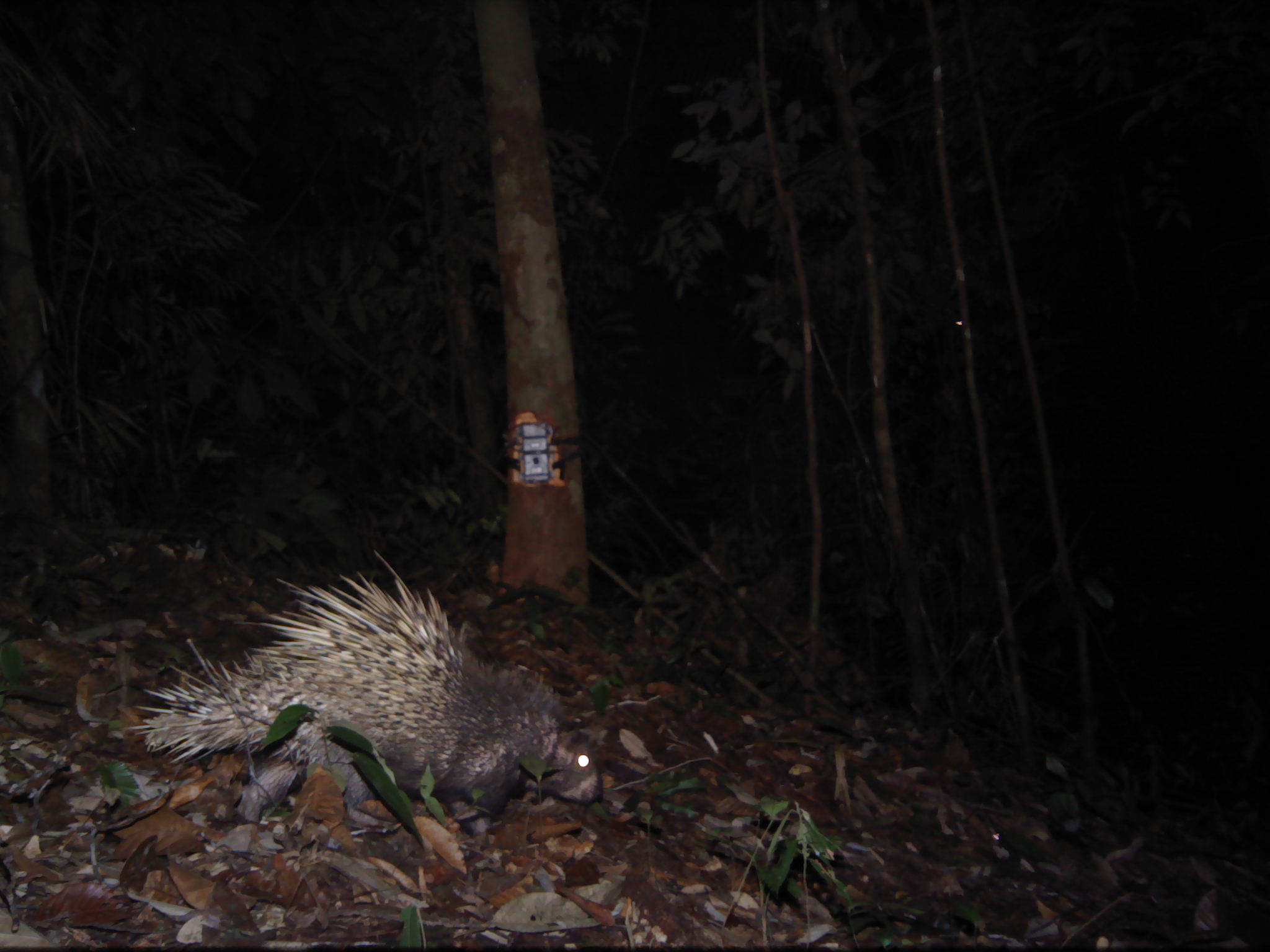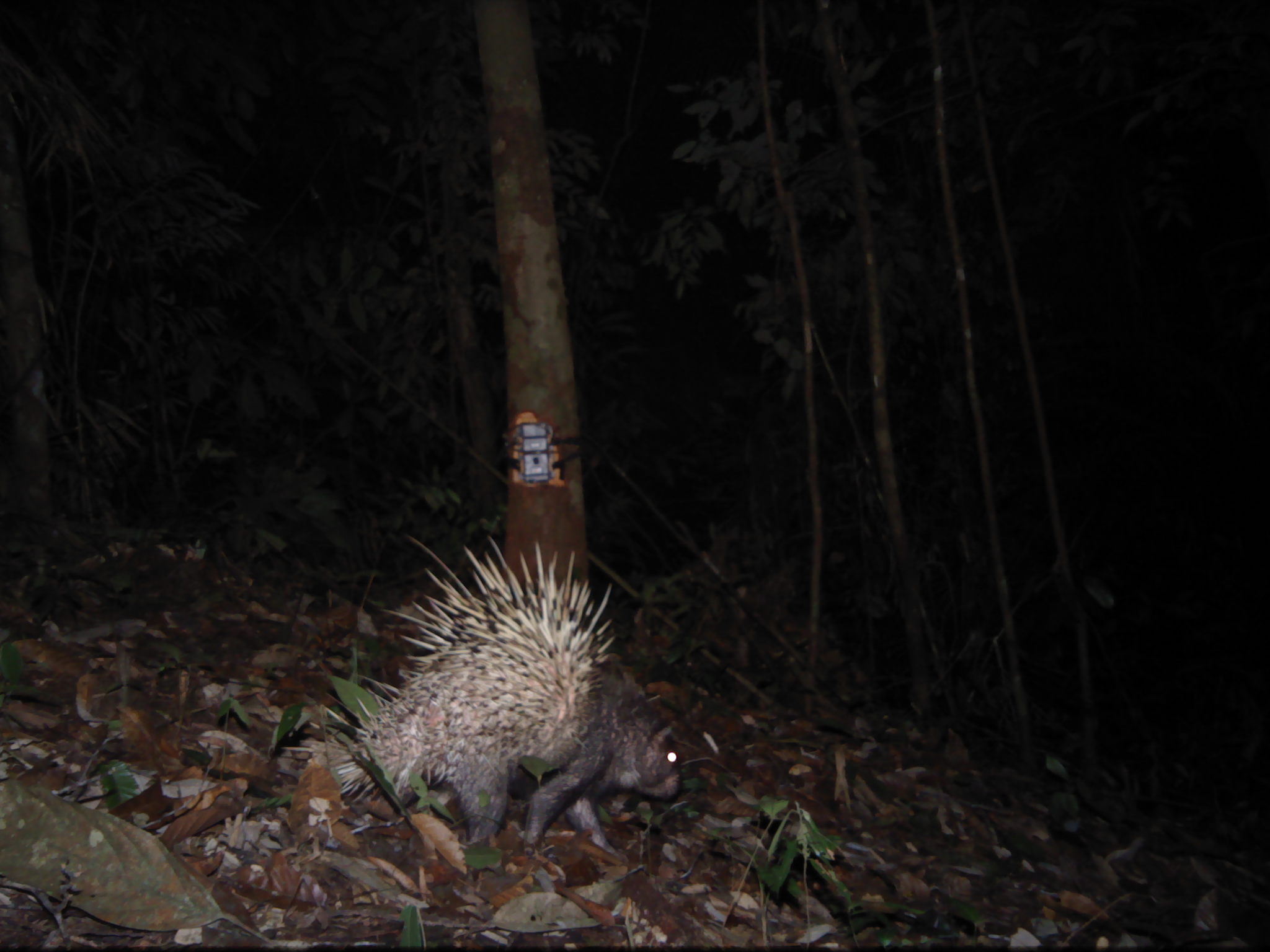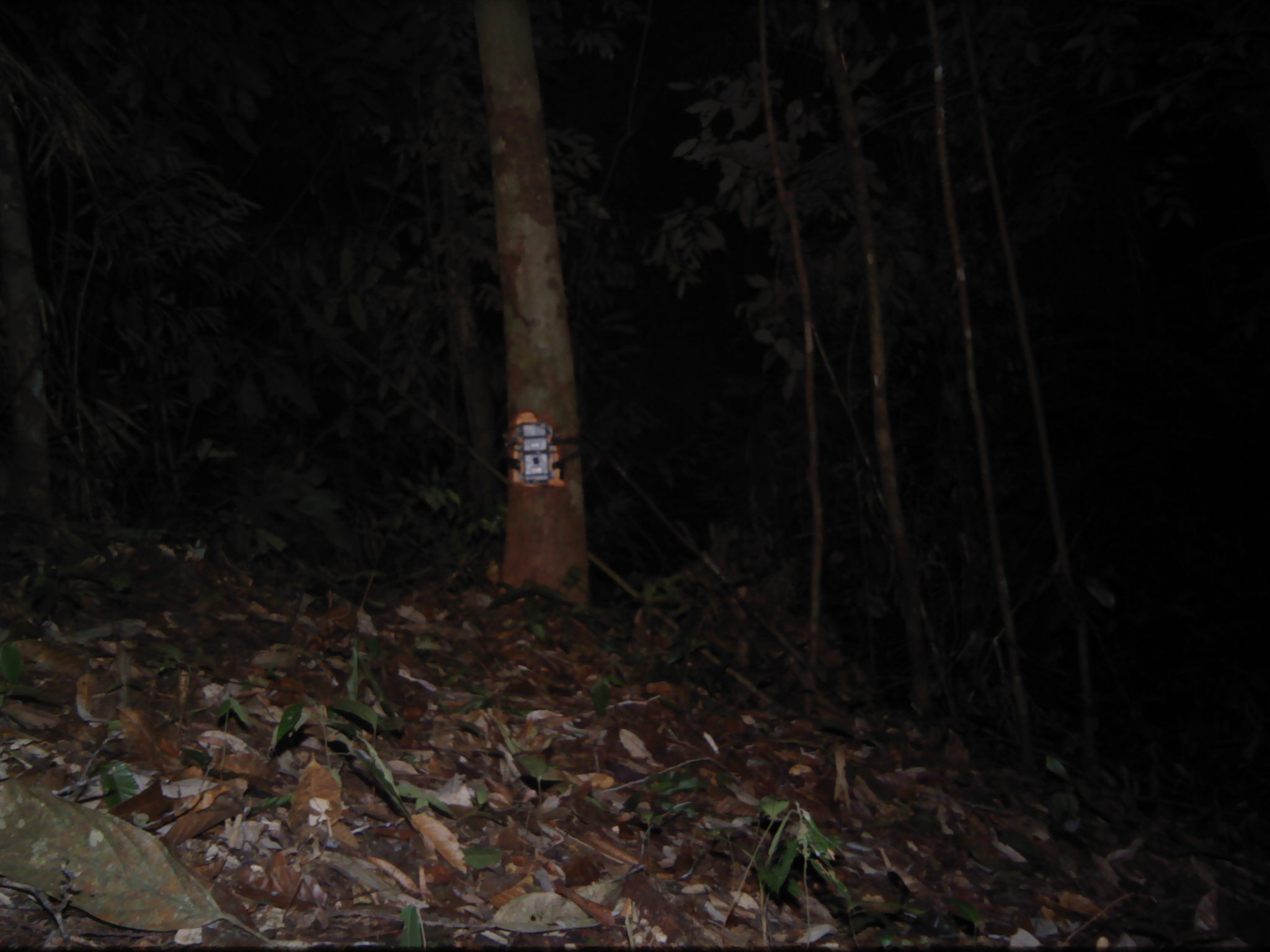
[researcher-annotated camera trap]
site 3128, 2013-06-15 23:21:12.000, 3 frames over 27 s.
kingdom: Animalia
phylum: Chordata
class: Mammalia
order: Rodentia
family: Hystricidae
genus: Hystrix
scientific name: Hystrix brachyura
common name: east asian porcupine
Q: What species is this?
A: Hystrix brachyura (east asian porcupine).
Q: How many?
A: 1.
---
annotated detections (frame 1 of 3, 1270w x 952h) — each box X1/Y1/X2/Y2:
hystrix brachyura: 130/551/604/856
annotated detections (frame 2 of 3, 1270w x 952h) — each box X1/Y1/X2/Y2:
hystrix brachyura: 279/532/684/882